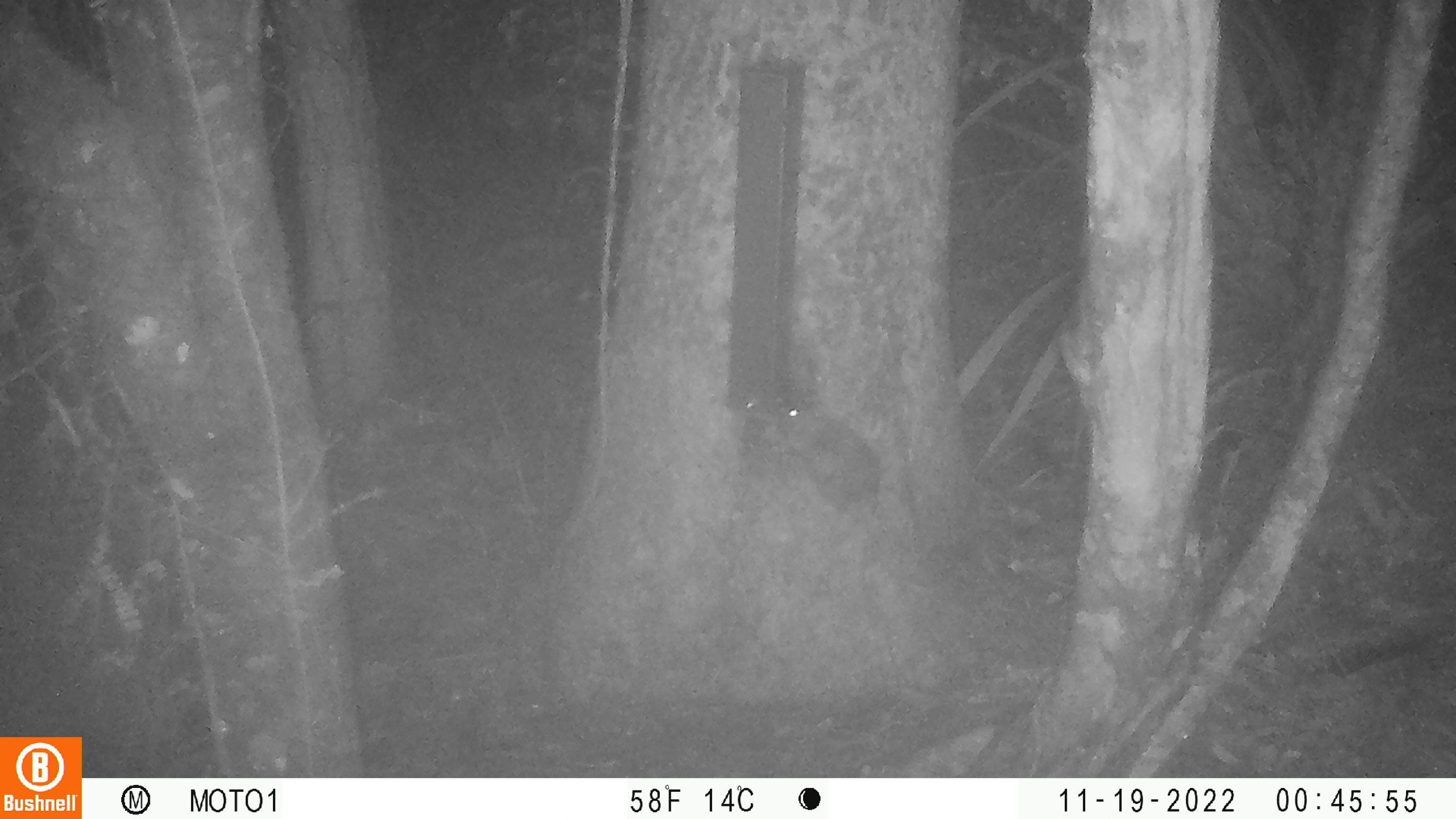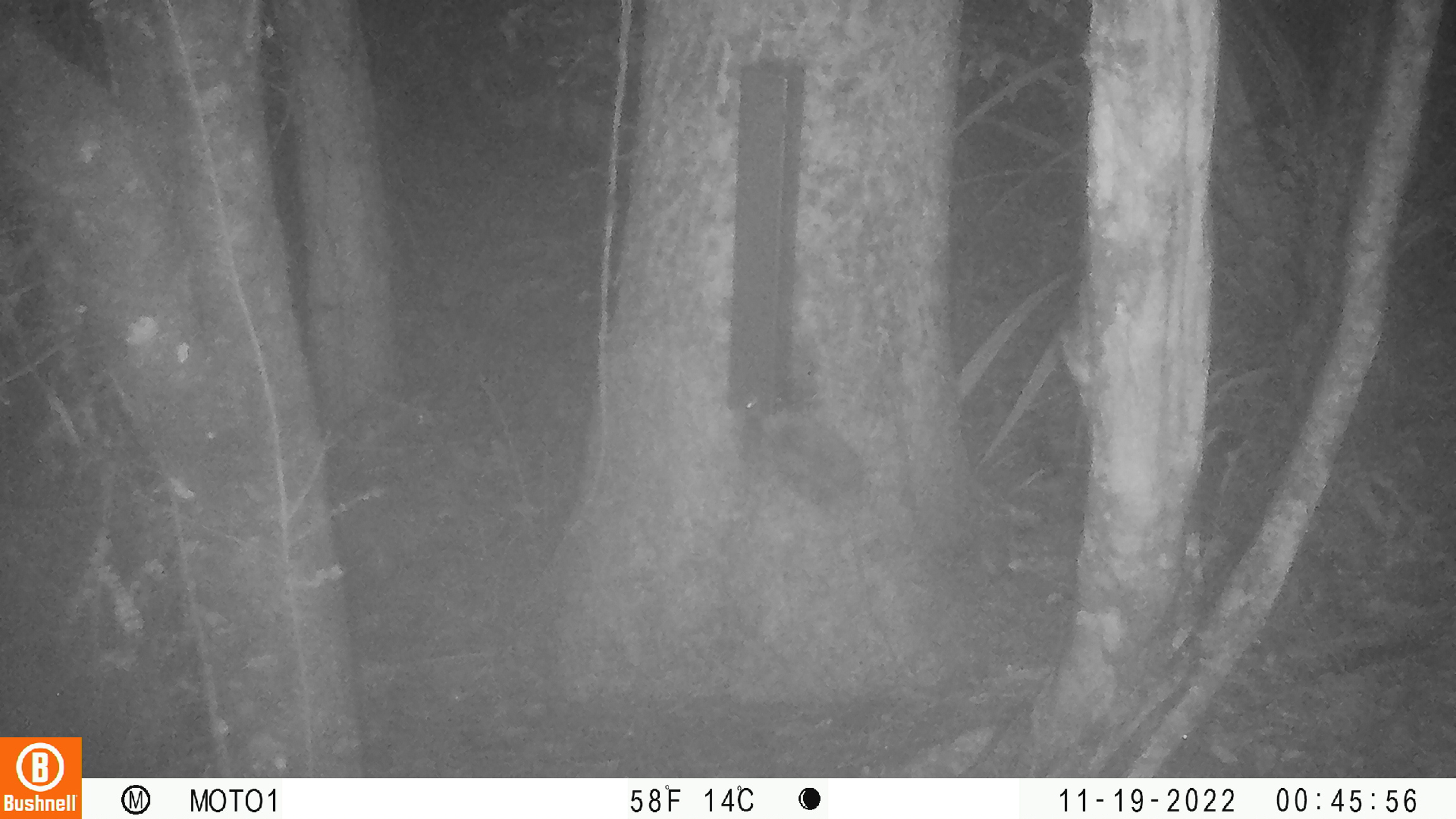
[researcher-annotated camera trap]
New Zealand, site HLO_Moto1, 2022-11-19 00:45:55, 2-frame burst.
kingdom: Animalia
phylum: Chordata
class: Mammalia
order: Rodentia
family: Muridae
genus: Rattus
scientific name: Rattus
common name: rat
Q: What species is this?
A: Rat (Rattus).